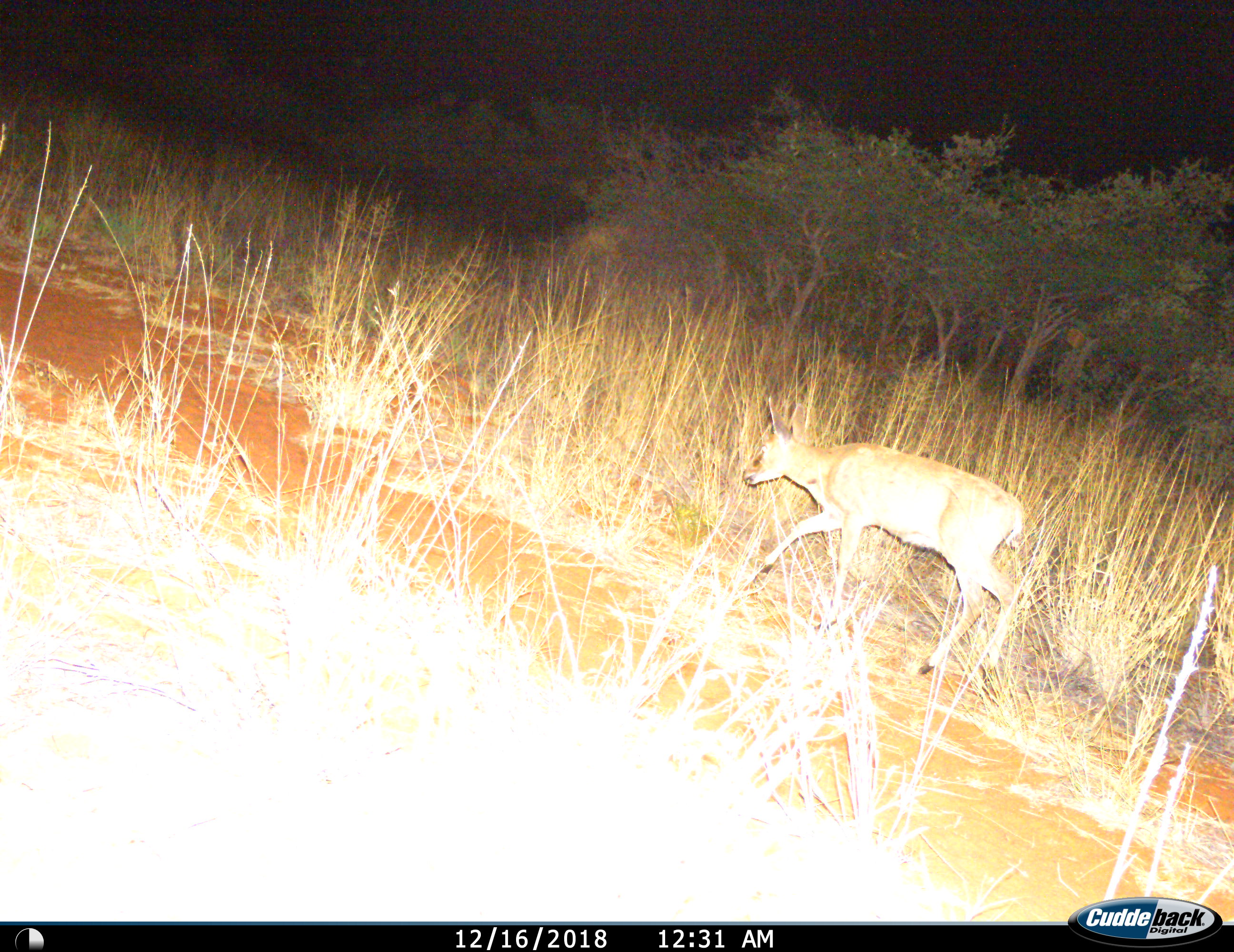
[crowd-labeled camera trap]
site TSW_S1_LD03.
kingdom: Animalia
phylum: Chordata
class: Mammalia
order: Artiodactyla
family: Bovidae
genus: Raphicerus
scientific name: Raphicerus campestris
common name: steenbok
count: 1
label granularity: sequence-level